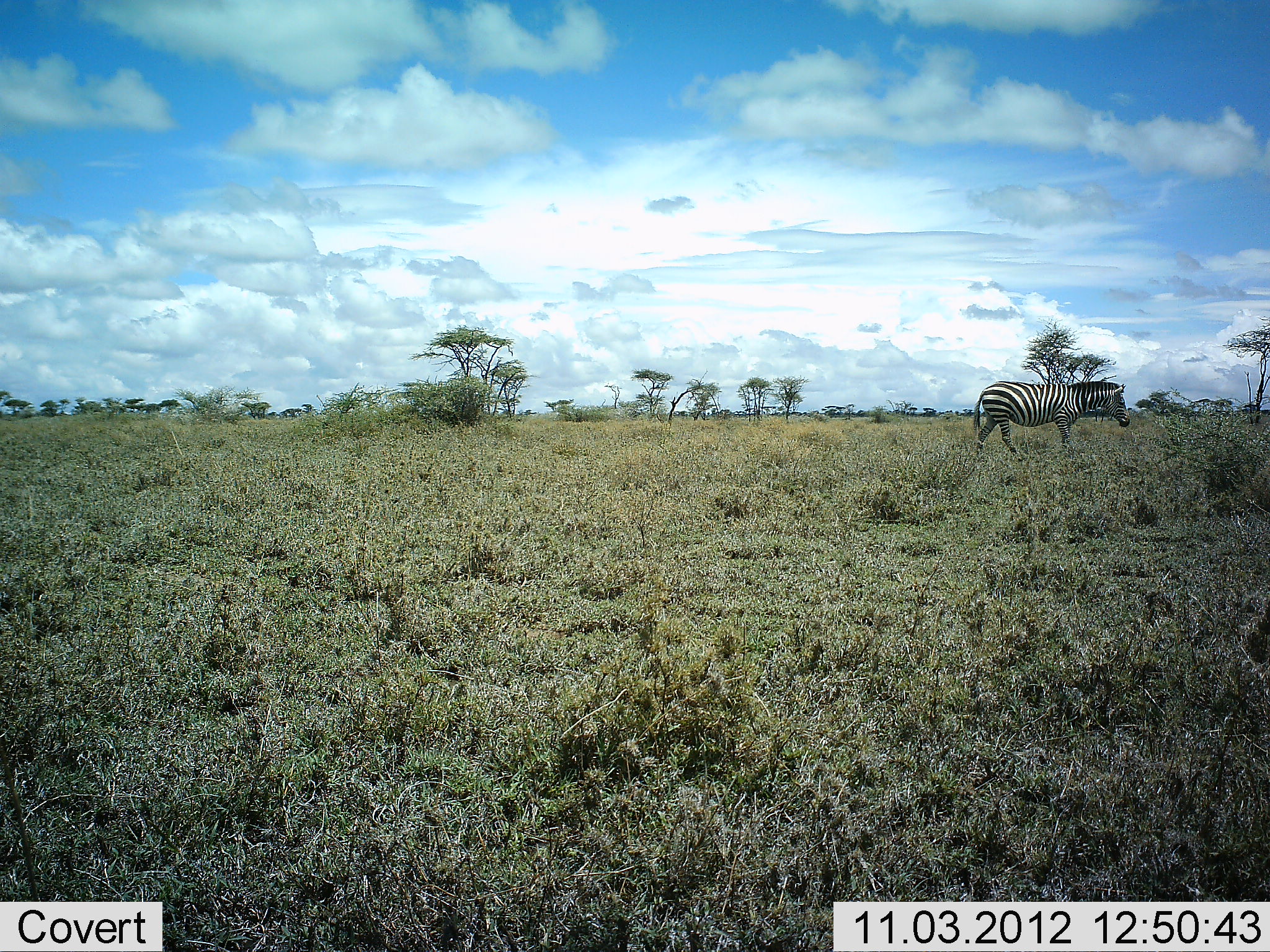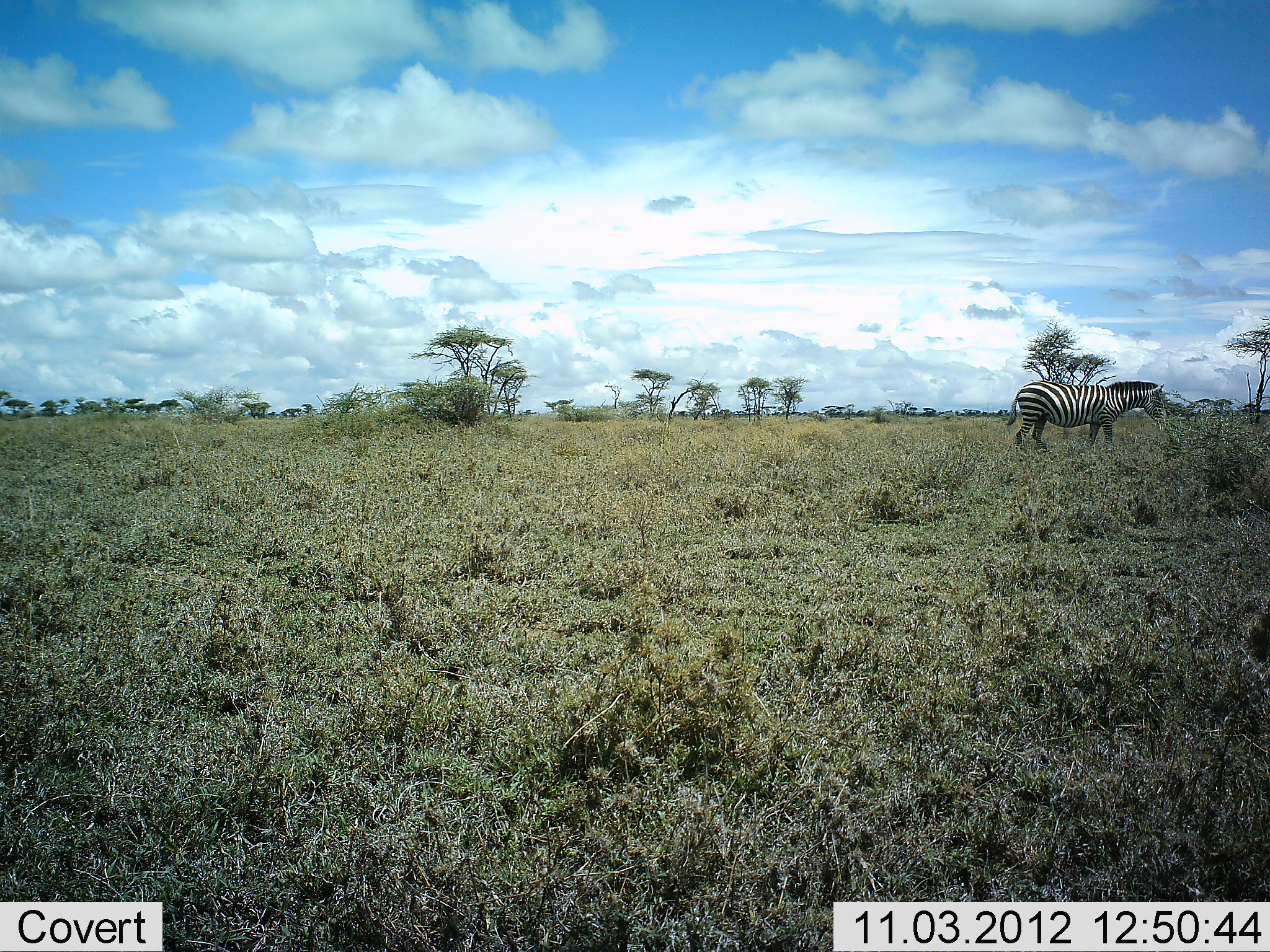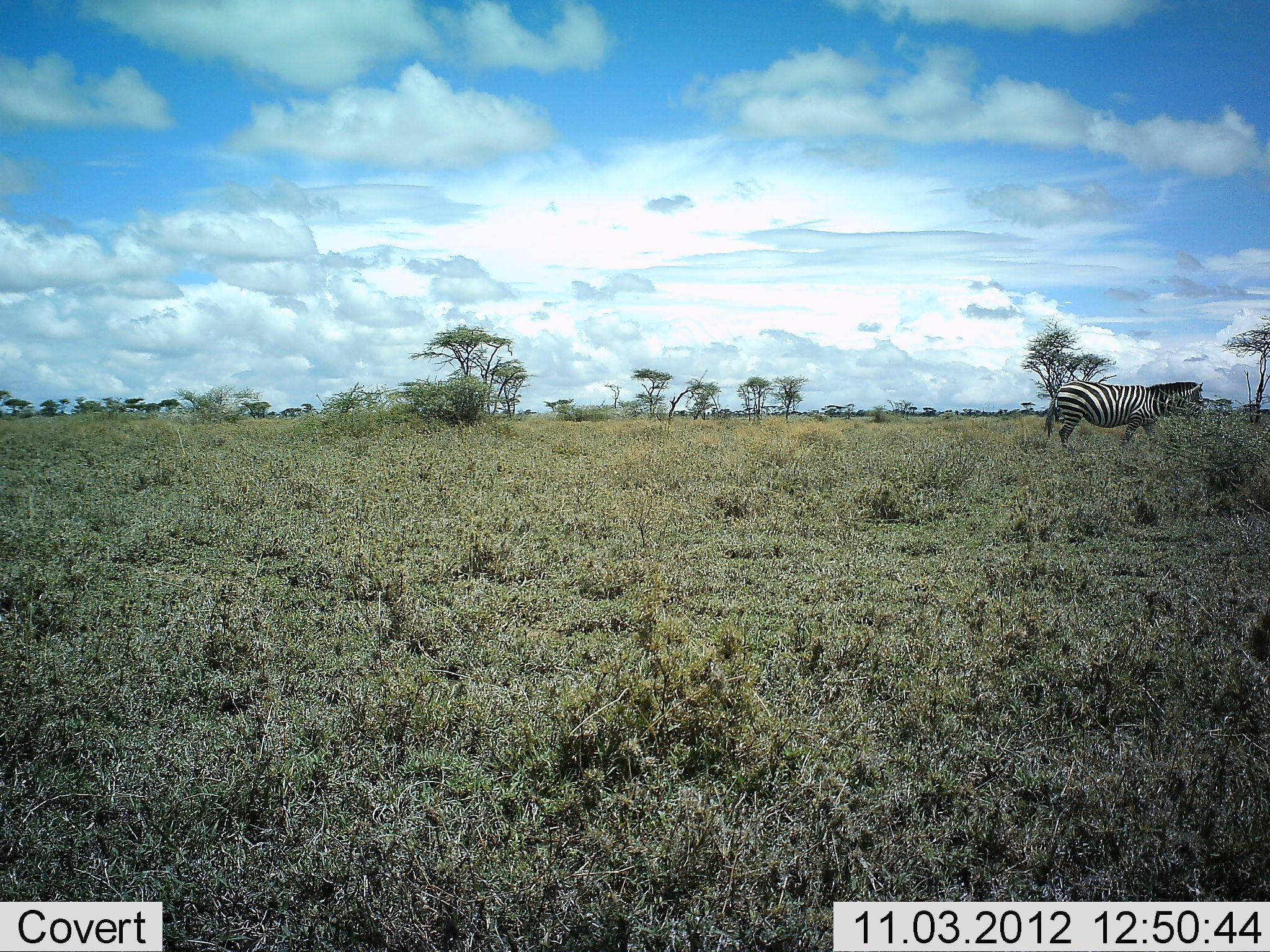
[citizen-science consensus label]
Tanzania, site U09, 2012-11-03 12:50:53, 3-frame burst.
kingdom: Animalia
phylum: Chordata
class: Mammalia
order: Perissodactyla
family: Equidae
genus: Equus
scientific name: Equus quagga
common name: plains zebra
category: zebra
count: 1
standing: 10%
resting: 0%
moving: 90%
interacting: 0%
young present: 0%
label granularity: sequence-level